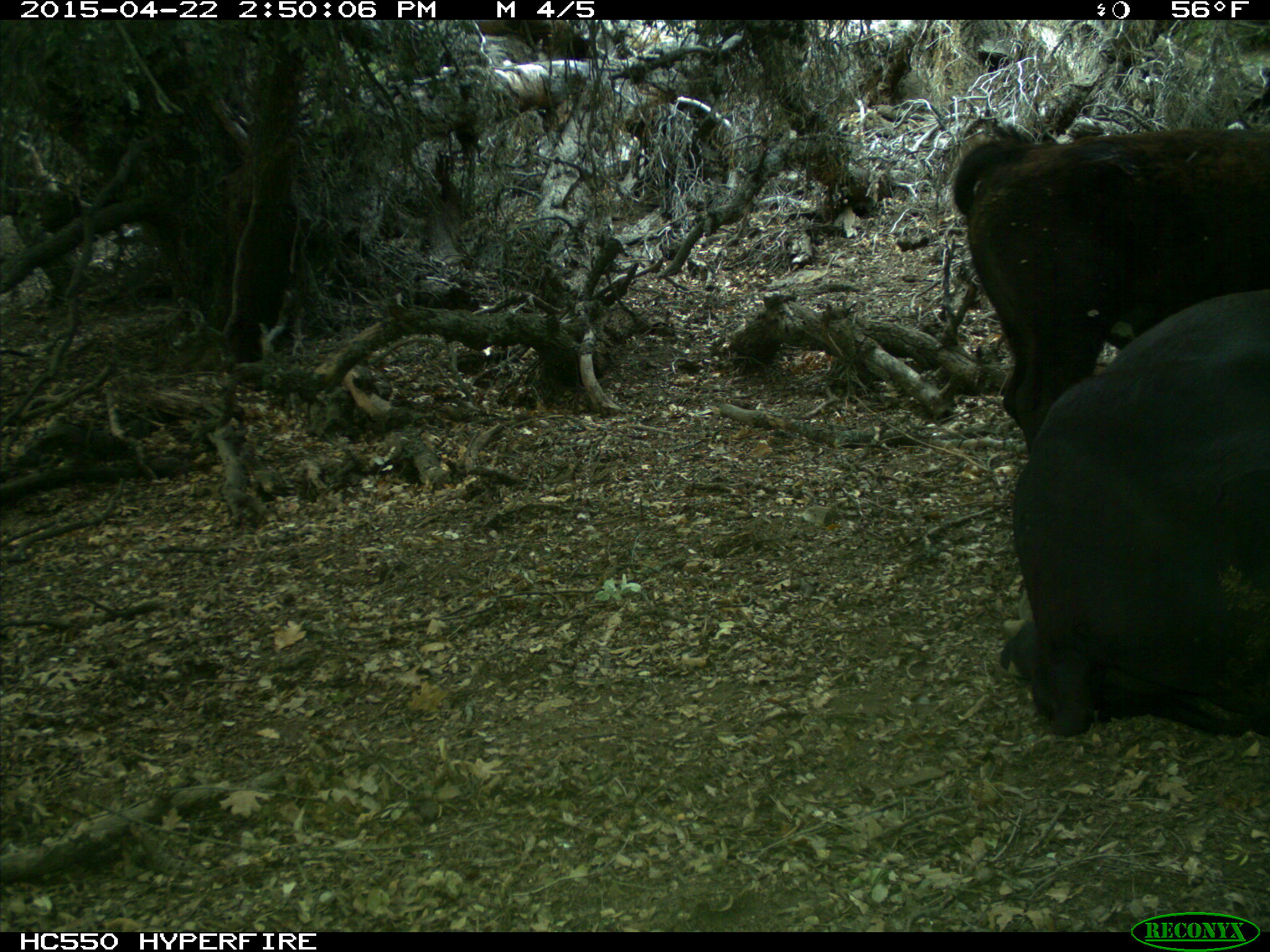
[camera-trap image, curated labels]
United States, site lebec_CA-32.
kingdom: Animalia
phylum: Chordata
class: Mammalia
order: Artiodactyla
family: Bovidae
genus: Bos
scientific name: Bos taurus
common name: domestic cow